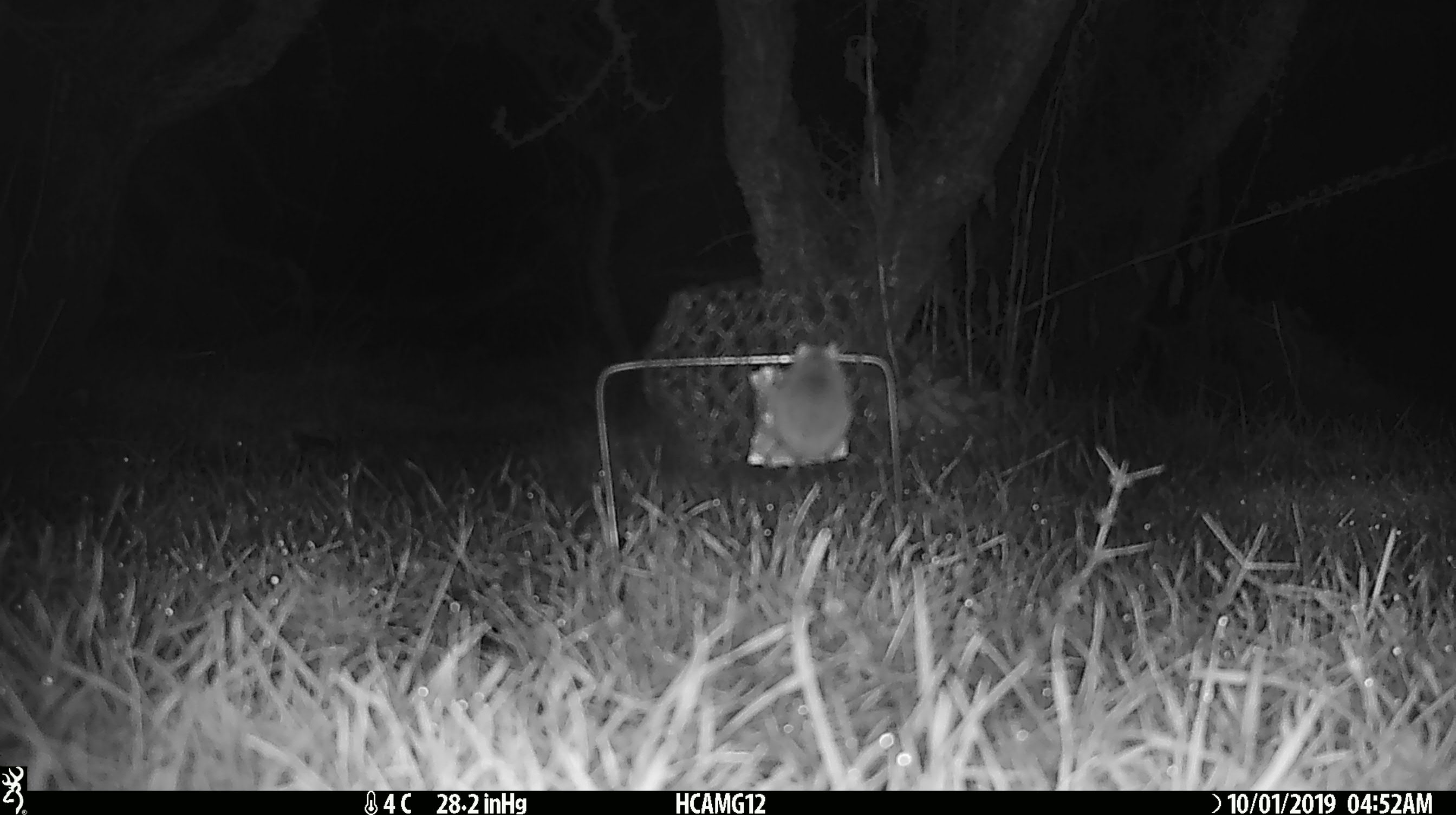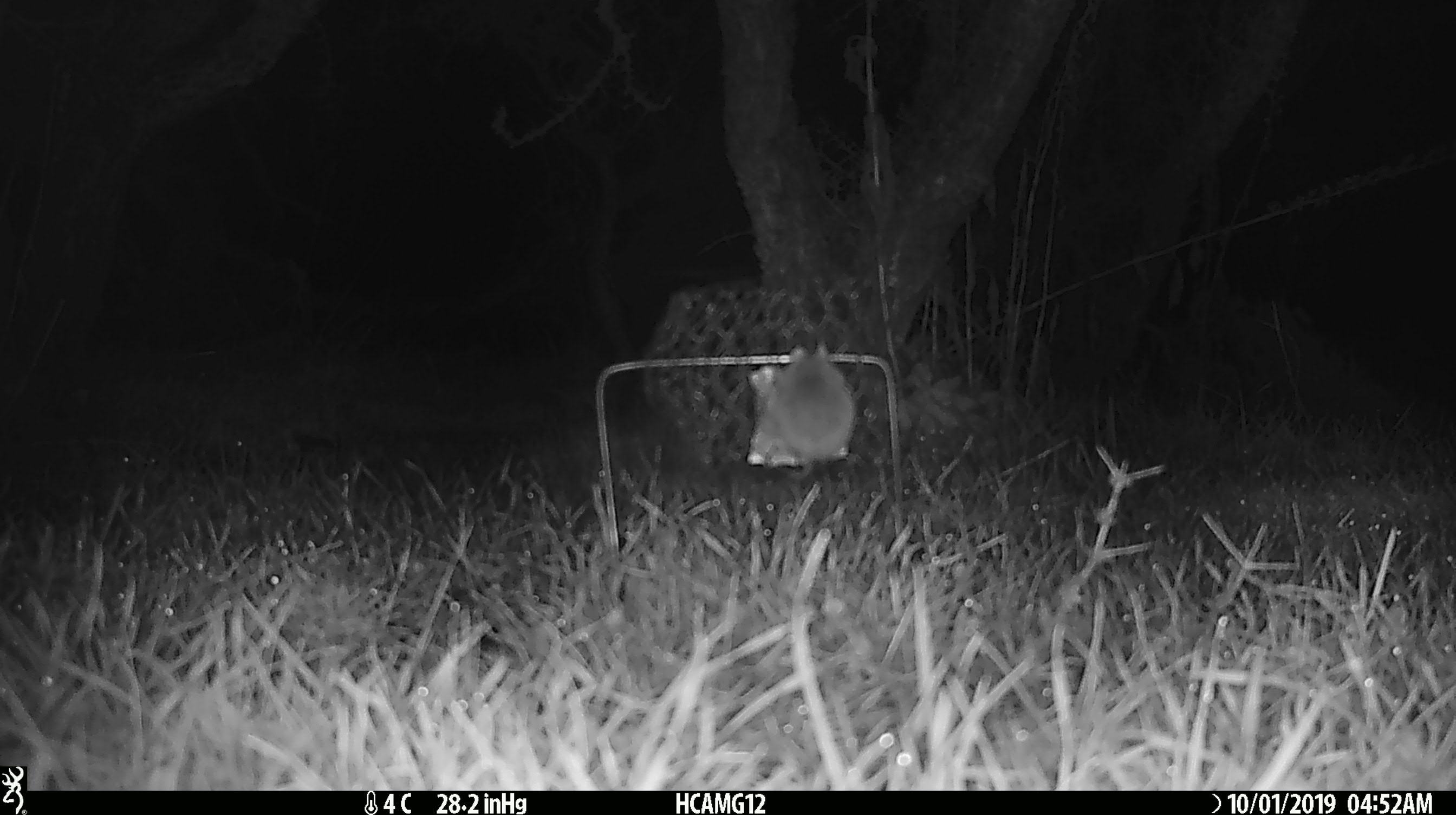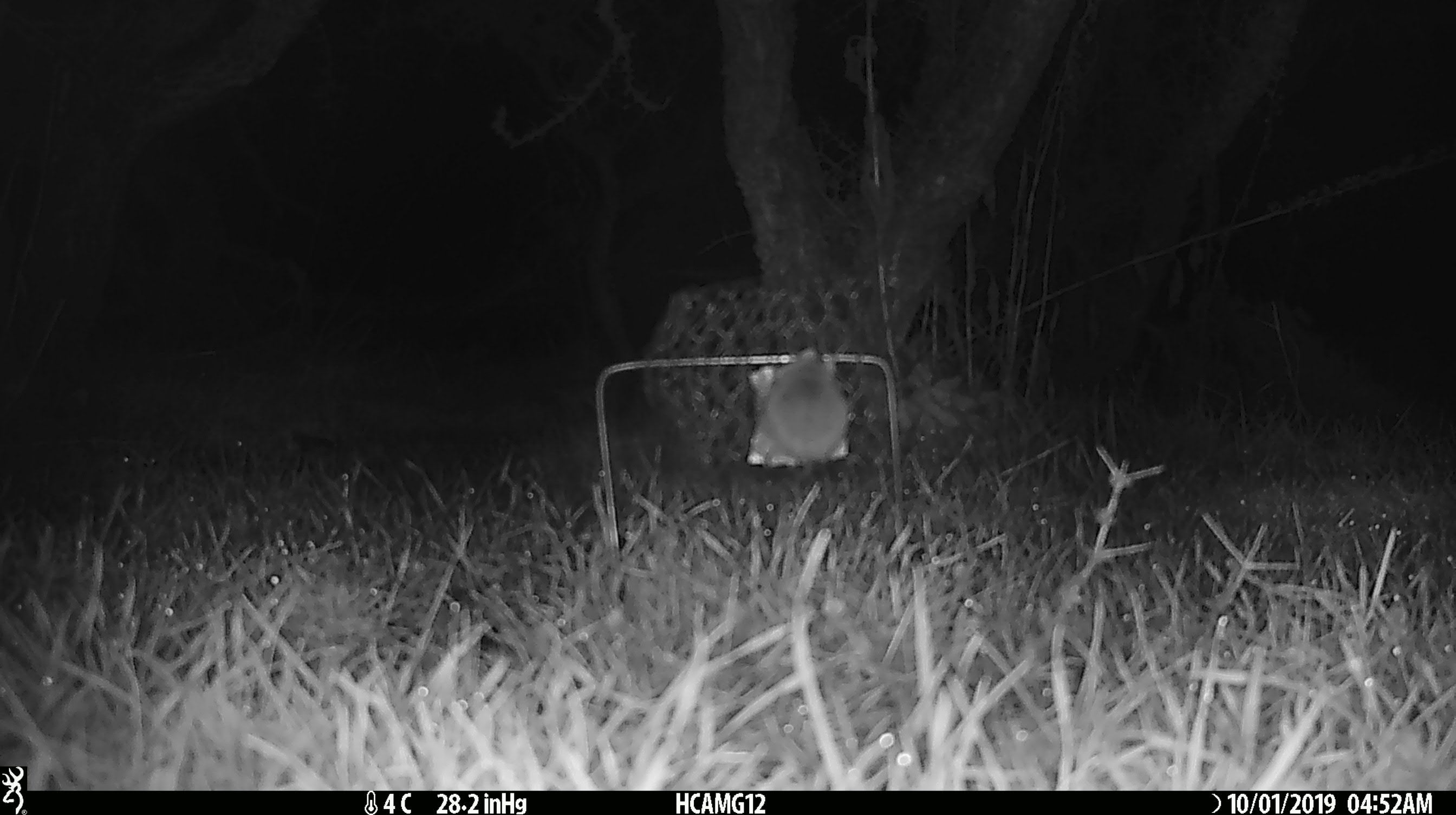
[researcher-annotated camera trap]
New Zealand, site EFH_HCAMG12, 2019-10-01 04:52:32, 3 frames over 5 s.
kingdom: Animalia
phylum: Chordata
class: Mammalia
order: Rodentia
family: Muridae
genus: Mus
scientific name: Mus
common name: mouse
Mouse (Mus).